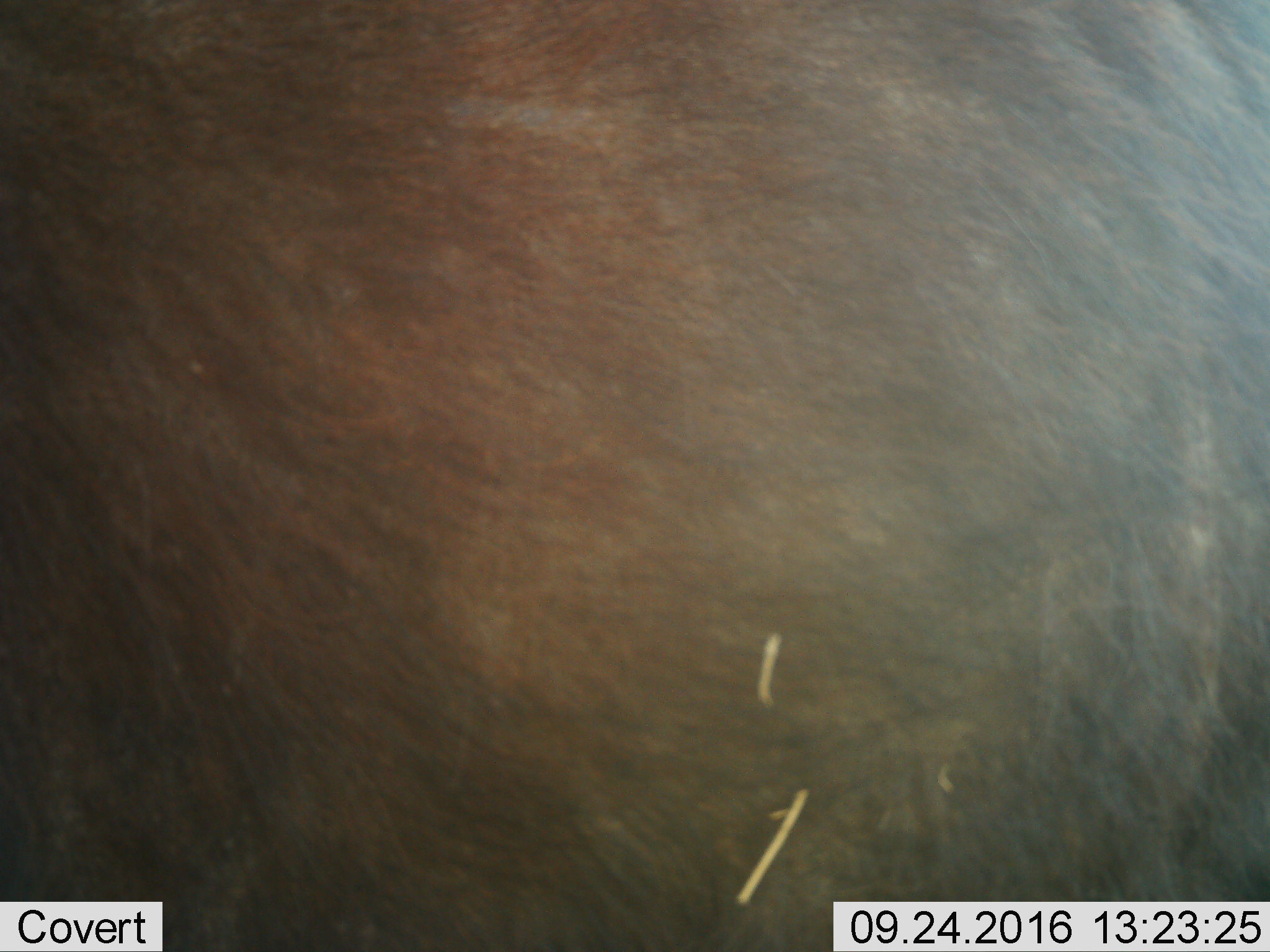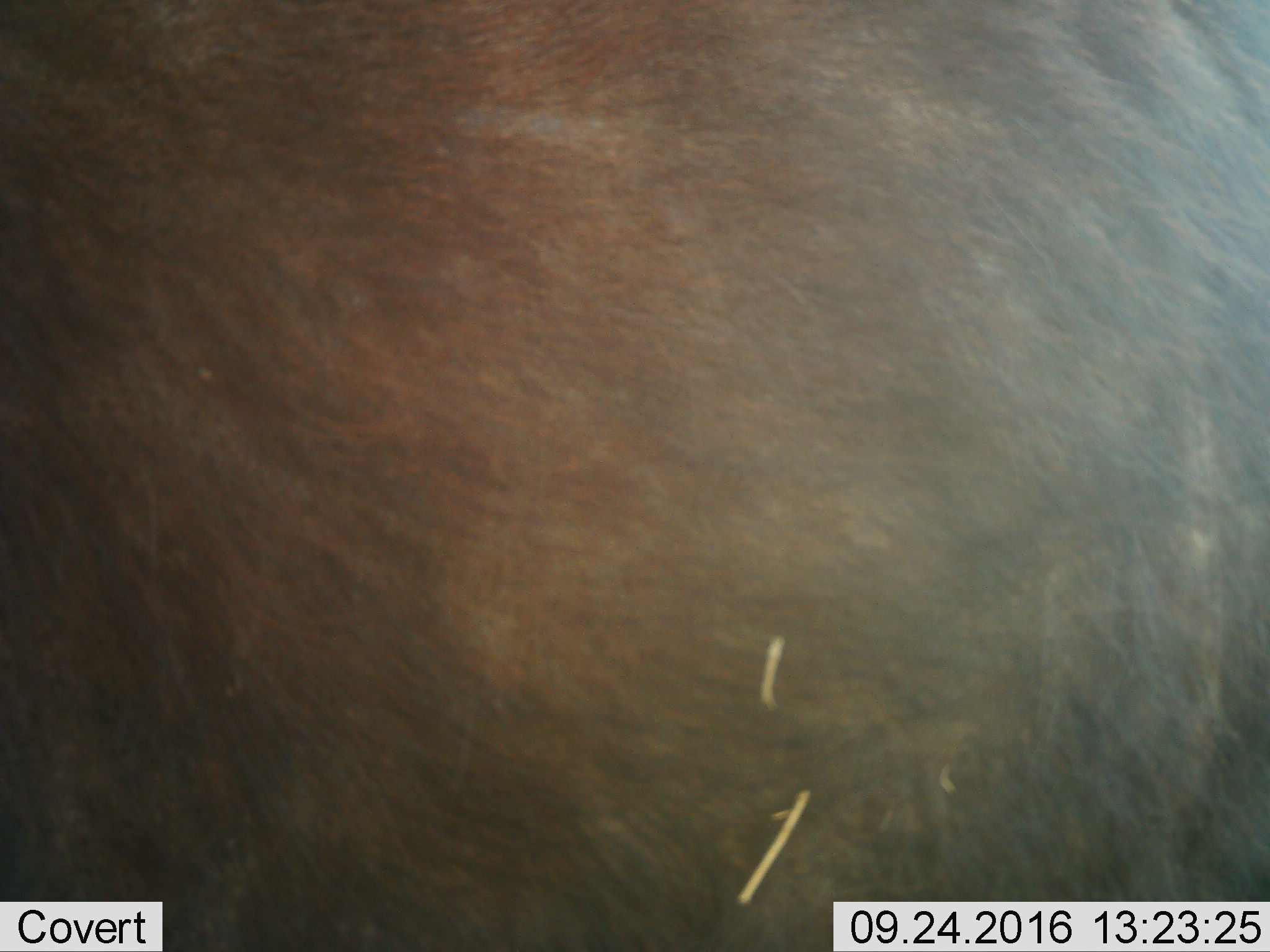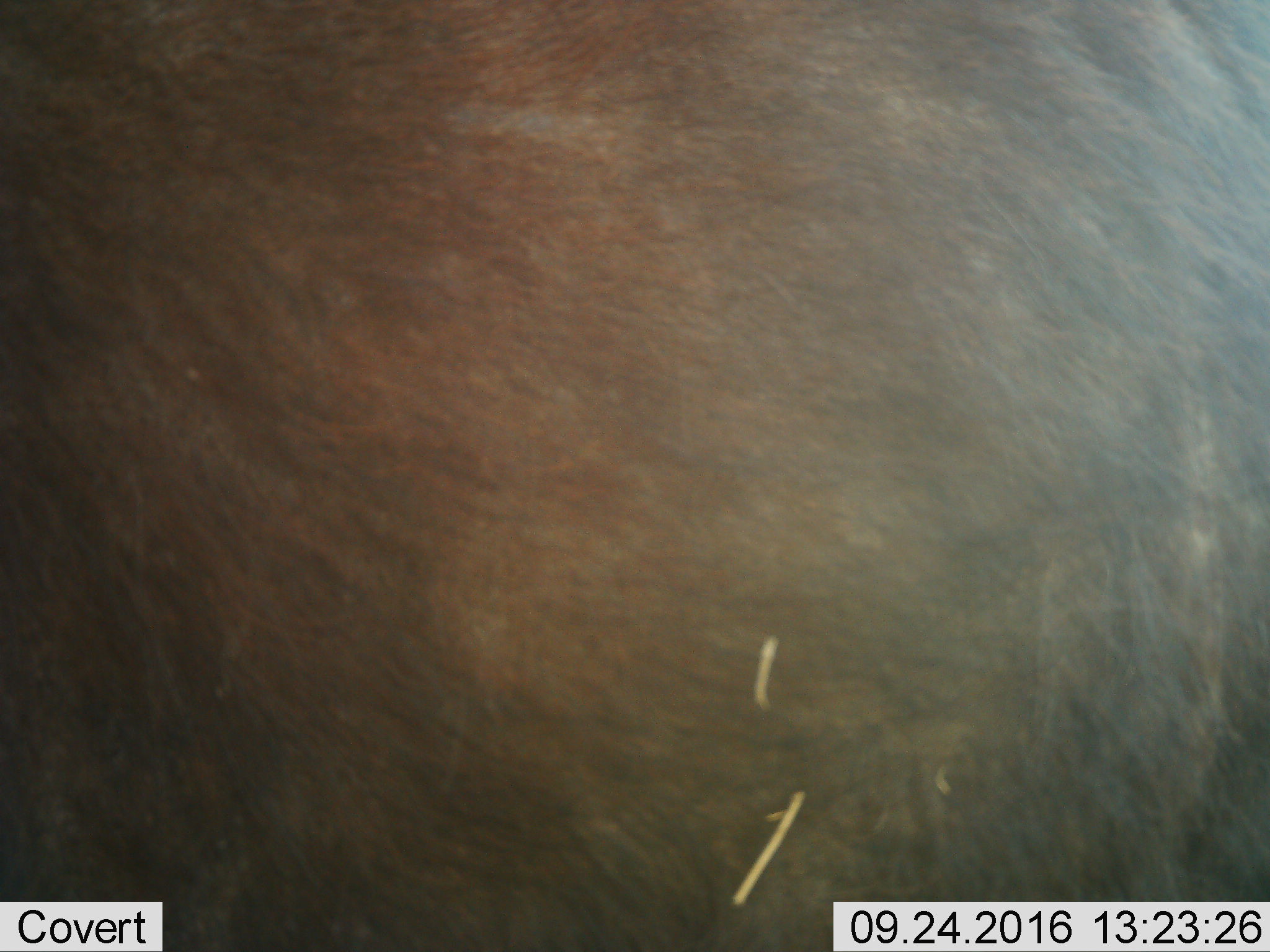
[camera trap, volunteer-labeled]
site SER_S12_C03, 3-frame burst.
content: unidentified animal